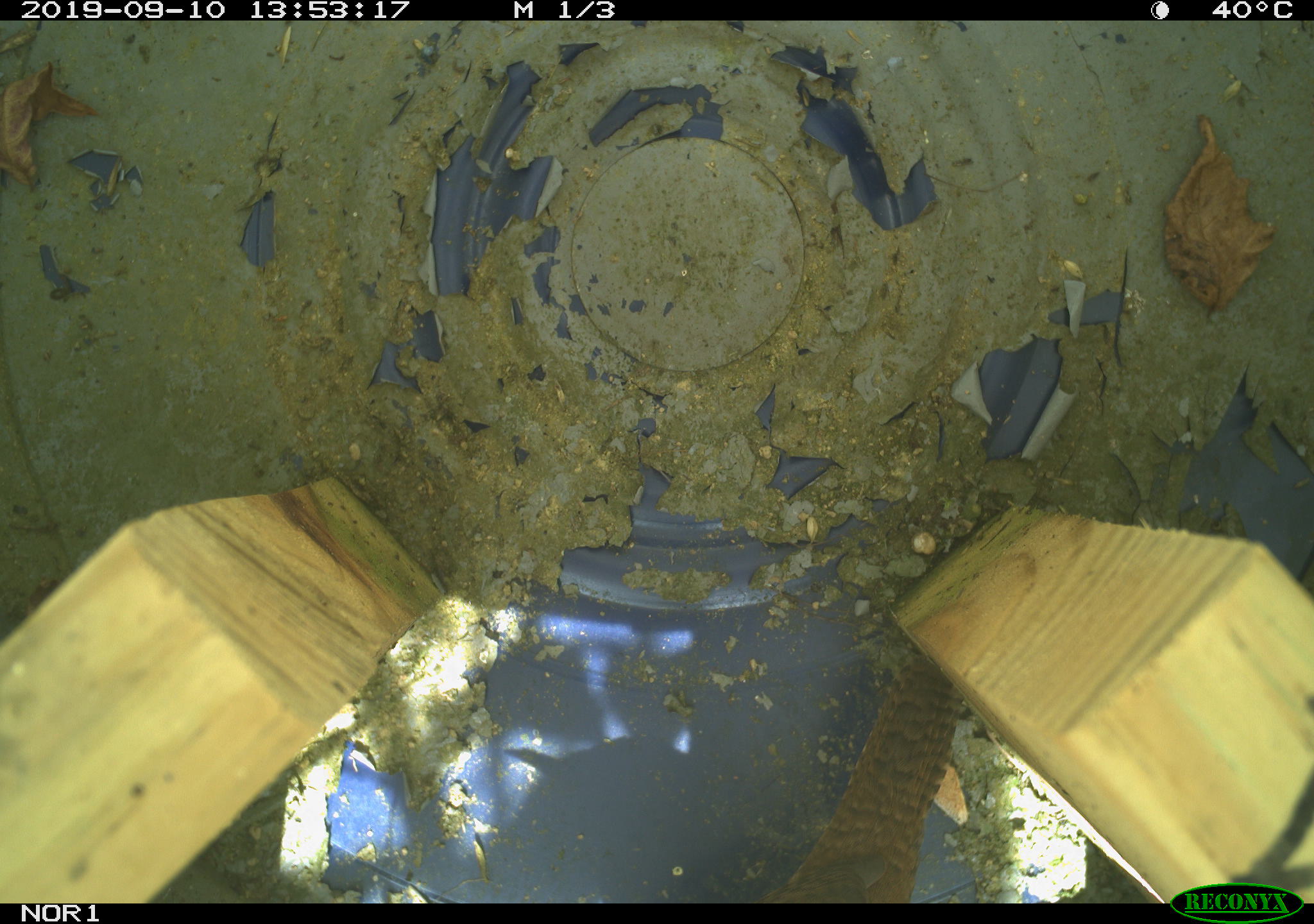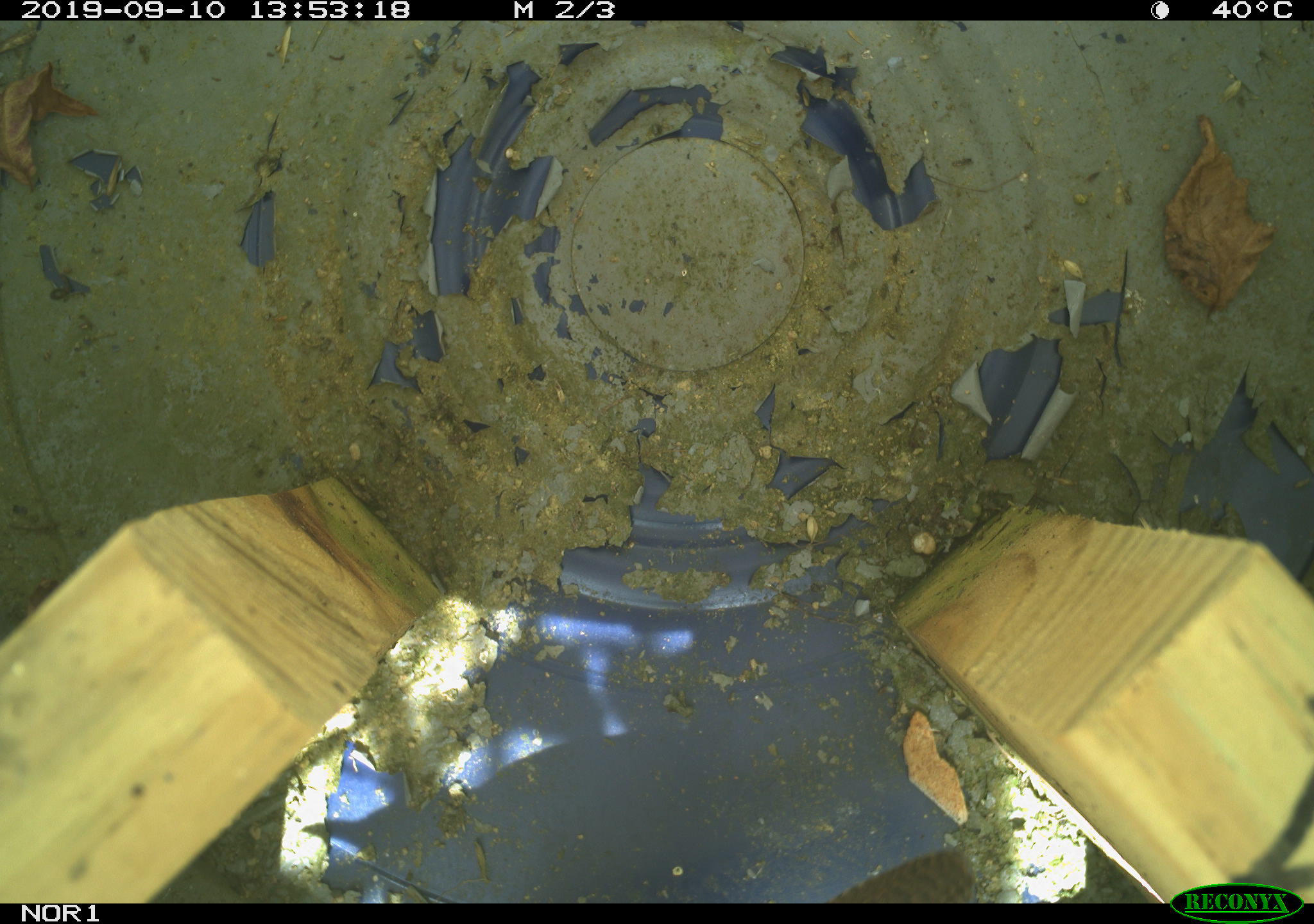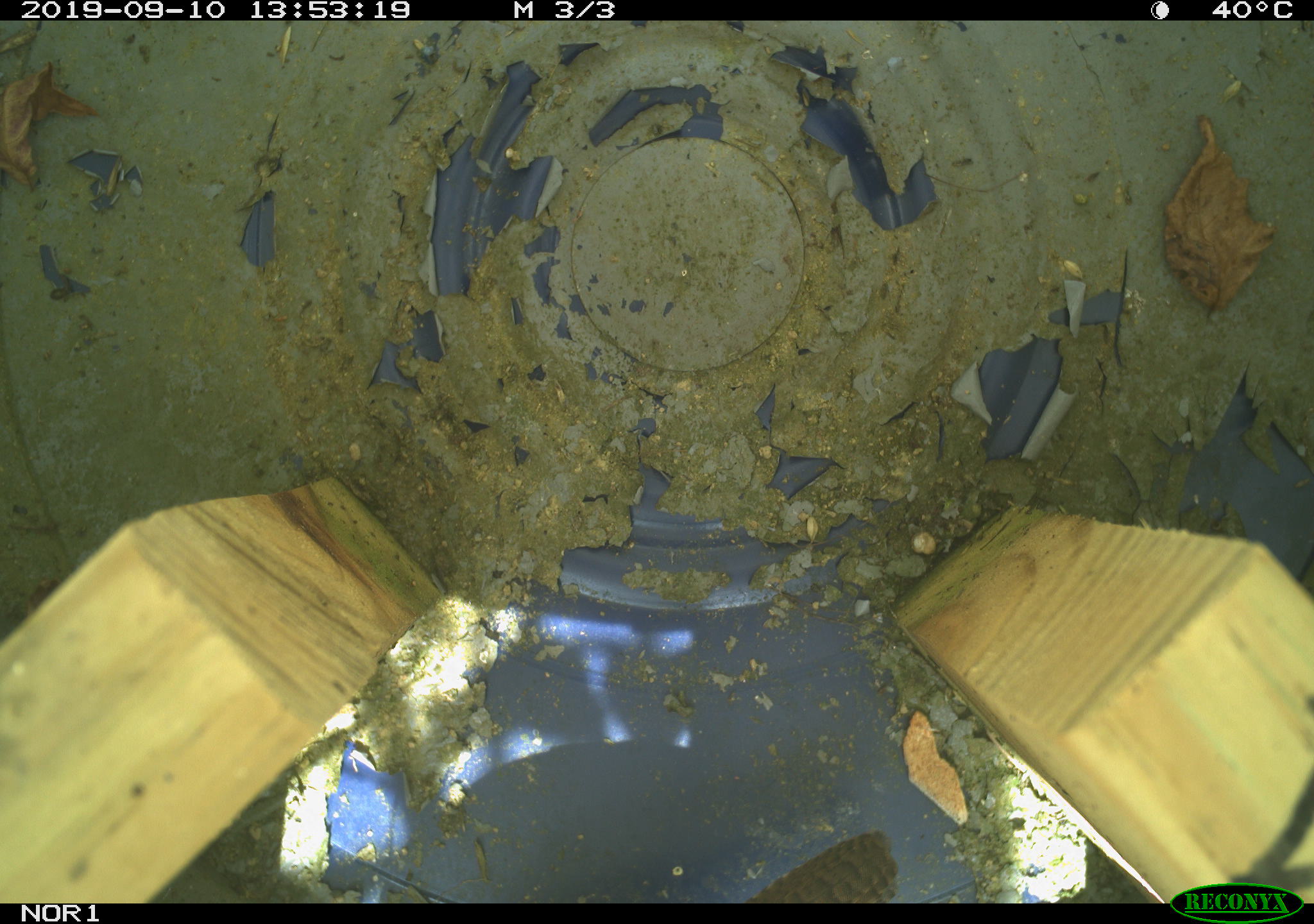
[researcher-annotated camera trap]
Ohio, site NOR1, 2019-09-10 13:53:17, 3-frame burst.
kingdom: Animalia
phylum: Chordata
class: Aves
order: Passeriformes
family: Troglodytidae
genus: Troglodytes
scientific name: Troglodytes aedon aedon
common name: northern house wren